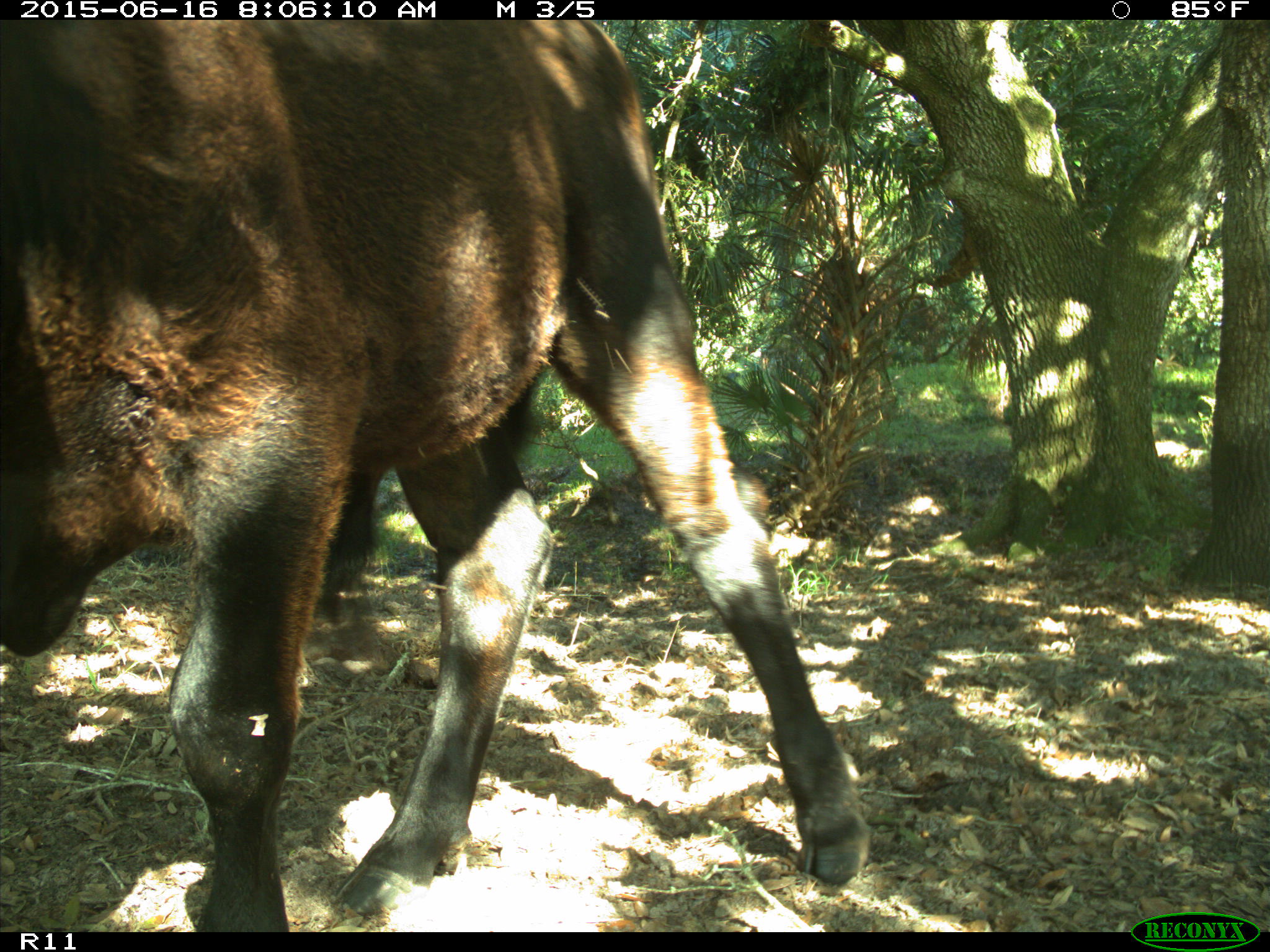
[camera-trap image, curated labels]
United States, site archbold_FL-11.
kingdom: Animalia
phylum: Chordata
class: Mammalia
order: Artiodactyla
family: Bovidae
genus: Bos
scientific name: Bos taurus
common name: domestic cow